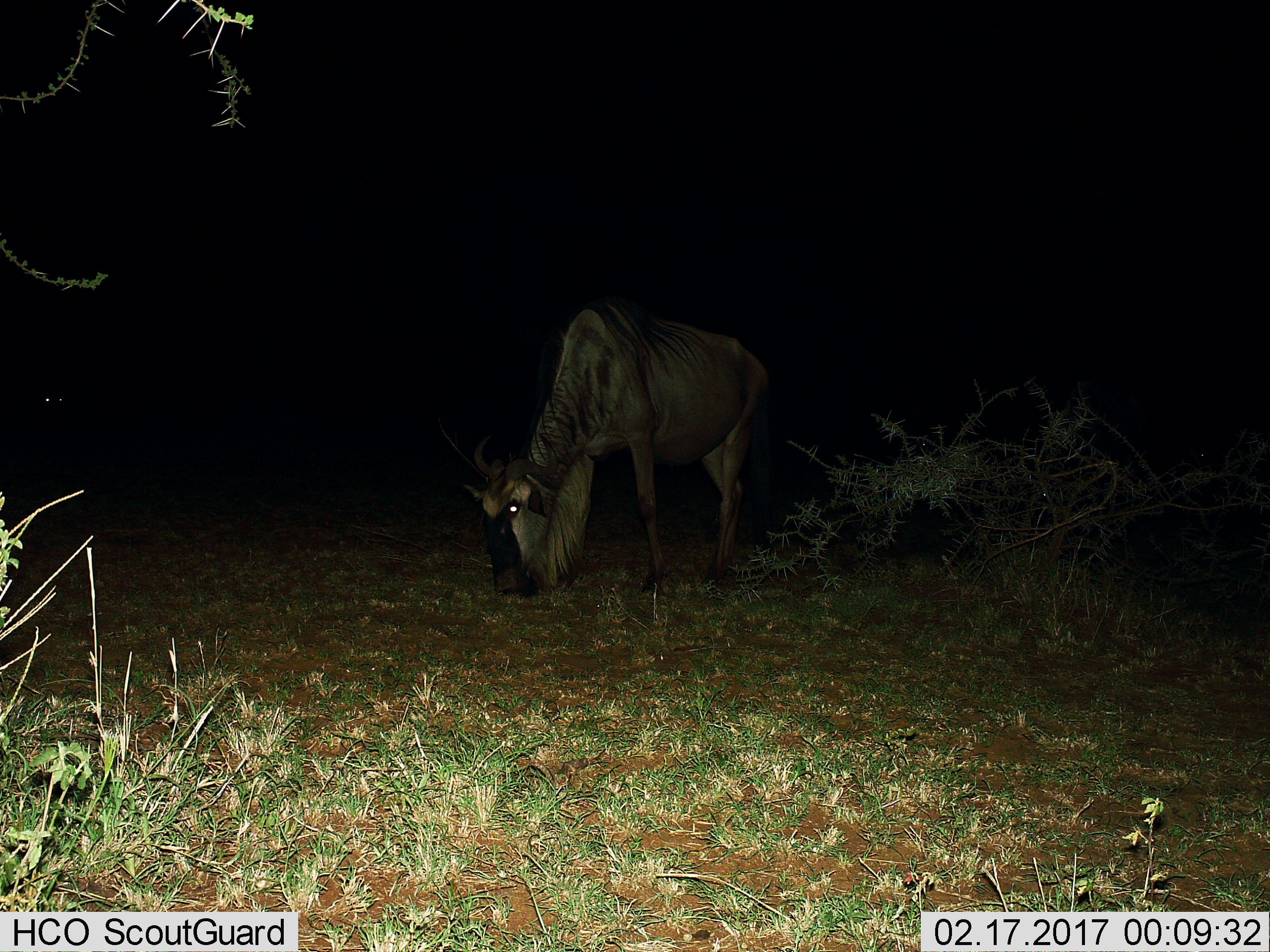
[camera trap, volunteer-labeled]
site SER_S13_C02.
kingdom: Animalia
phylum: Chordata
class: Mammalia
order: Artiodactyla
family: Bovidae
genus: Connochaetes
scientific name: Connochaetes taurinus taurinus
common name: blue wildebeest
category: wildebeestblue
Wildebeestblue (blue wildebeest) (Connochaetes taurinus taurinus), count 1. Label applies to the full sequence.